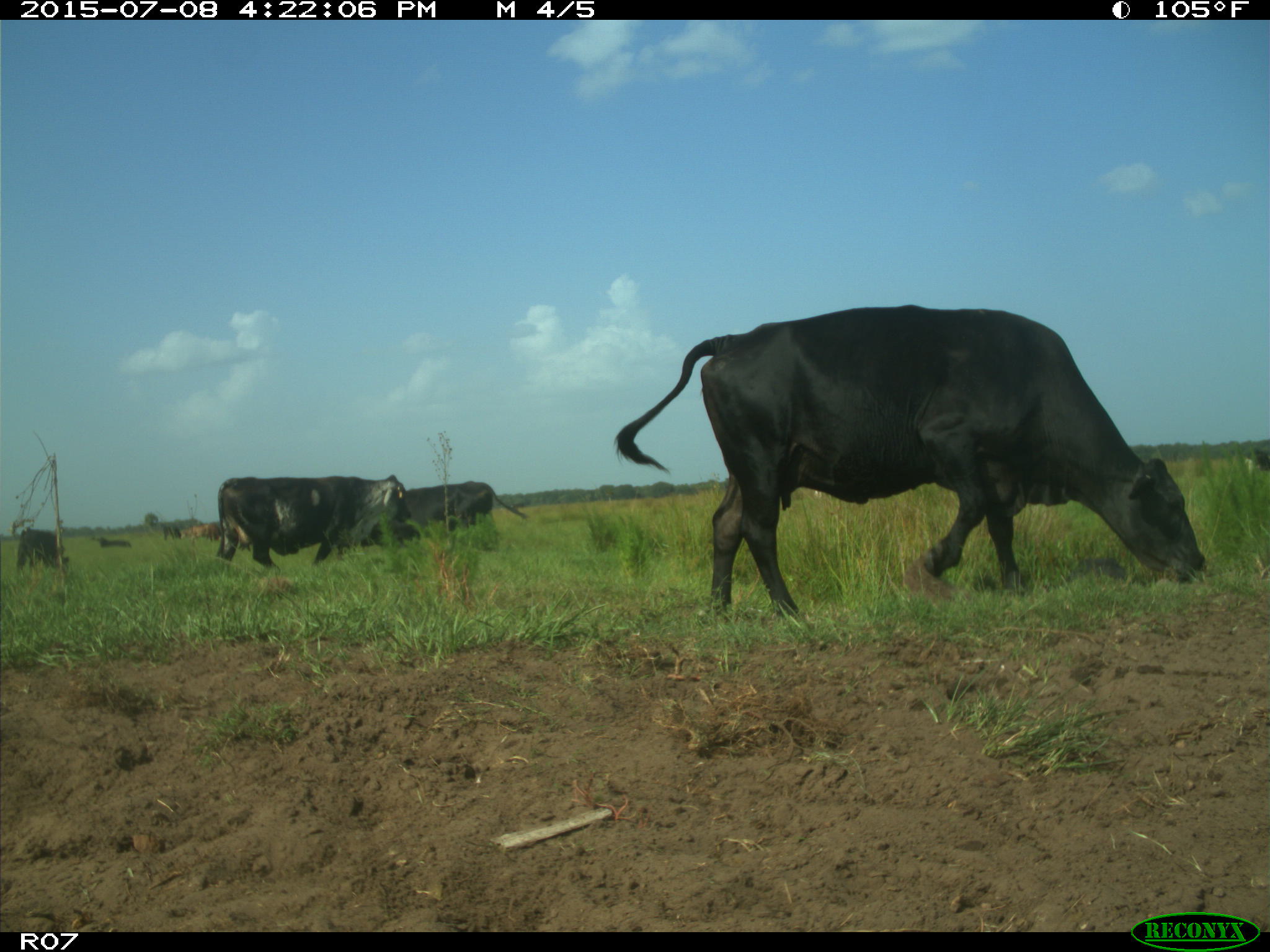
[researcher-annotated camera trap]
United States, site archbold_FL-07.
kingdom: Animalia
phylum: Chordata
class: Mammalia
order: Artiodactyla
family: Bovidae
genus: Bos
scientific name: Bos taurus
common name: domestic cow